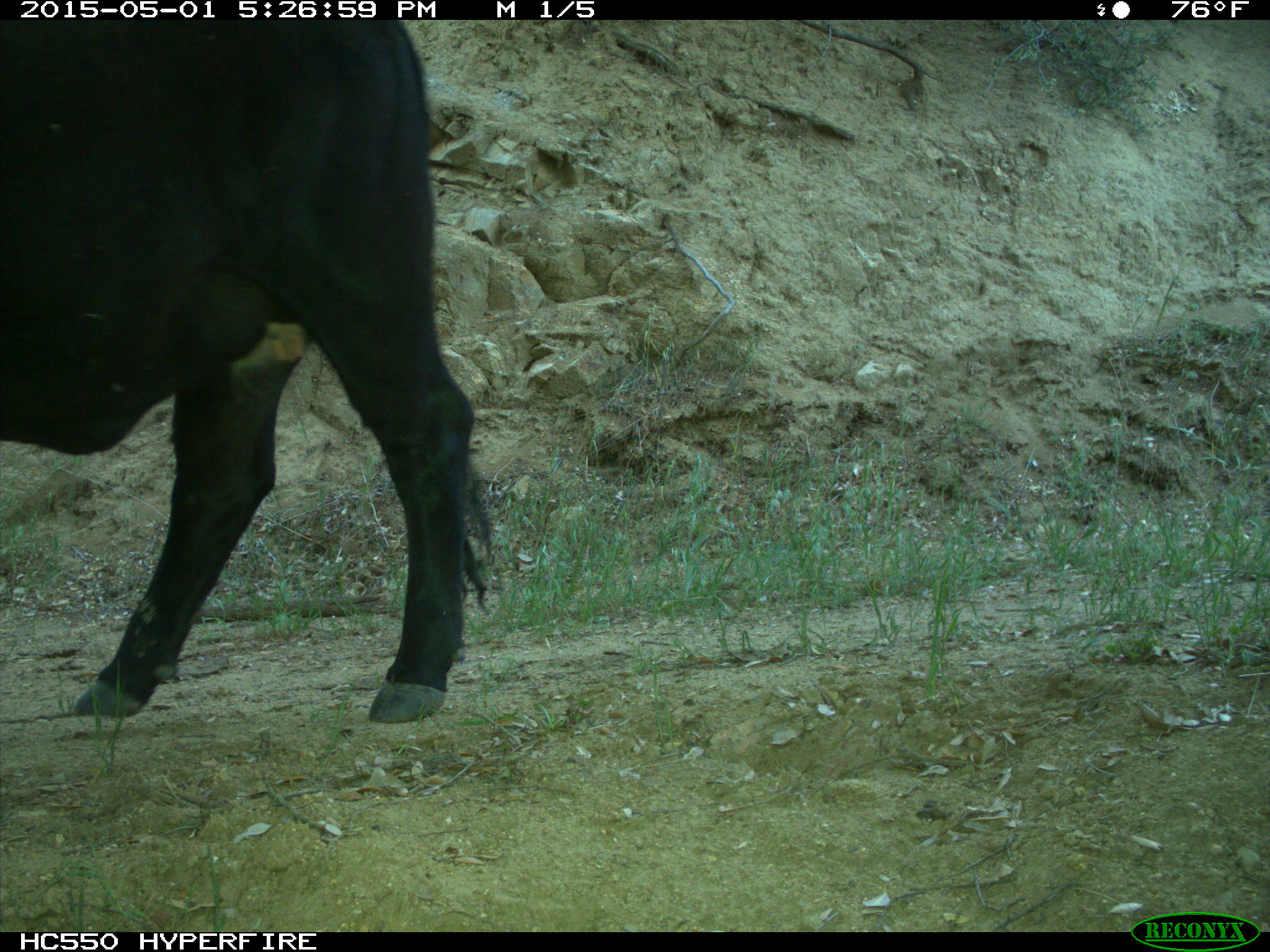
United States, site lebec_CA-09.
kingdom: Animalia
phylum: Chordata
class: Mammalia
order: Artiodactyla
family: Bovidae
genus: Bos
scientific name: Bos taurus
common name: domestic cow